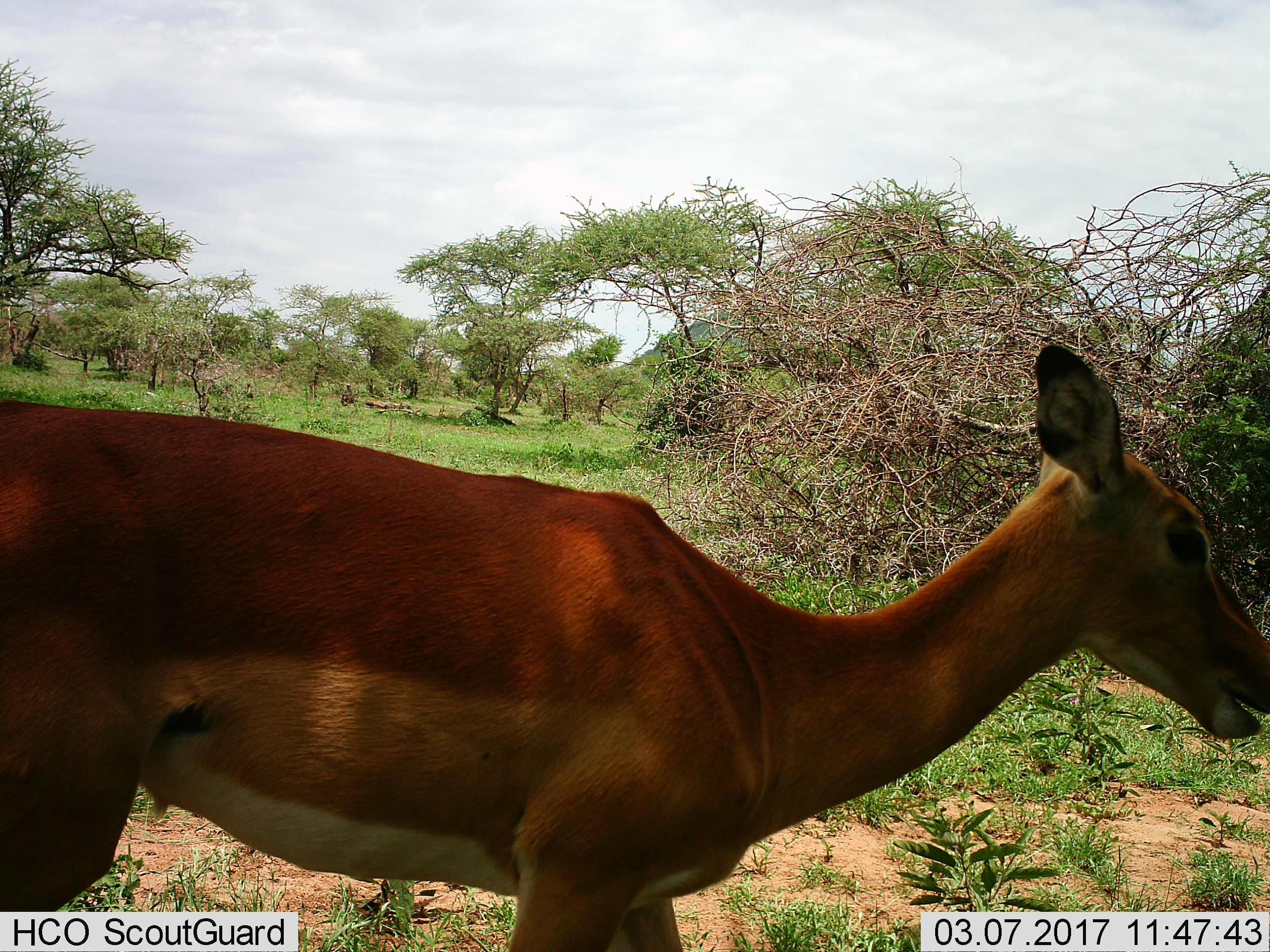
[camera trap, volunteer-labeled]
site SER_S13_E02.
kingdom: Animalia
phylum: Chordata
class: Mammalia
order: Artiodactyla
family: Bovidae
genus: Aepyceros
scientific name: Aepyceros melampus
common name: impala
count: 1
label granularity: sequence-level